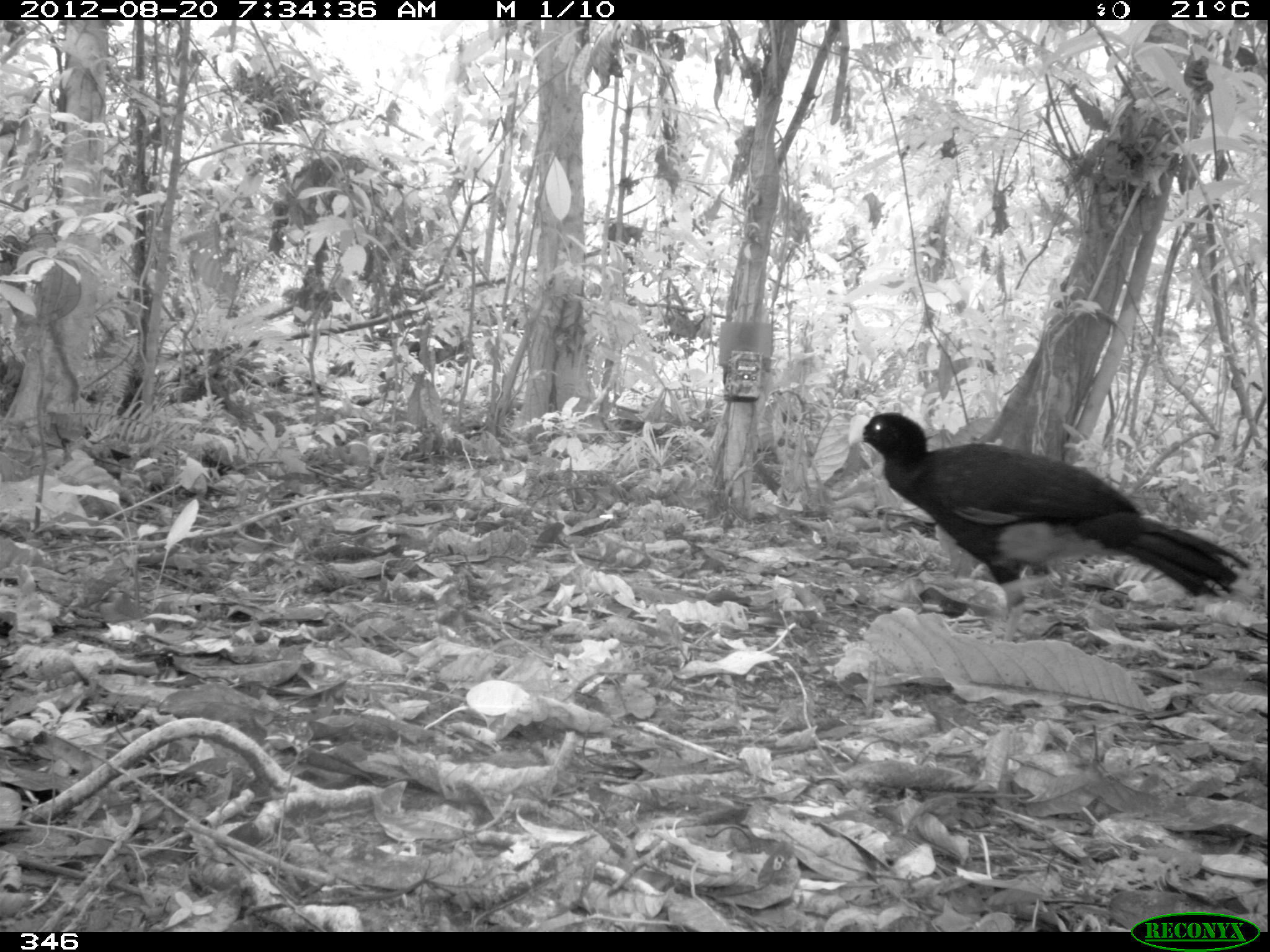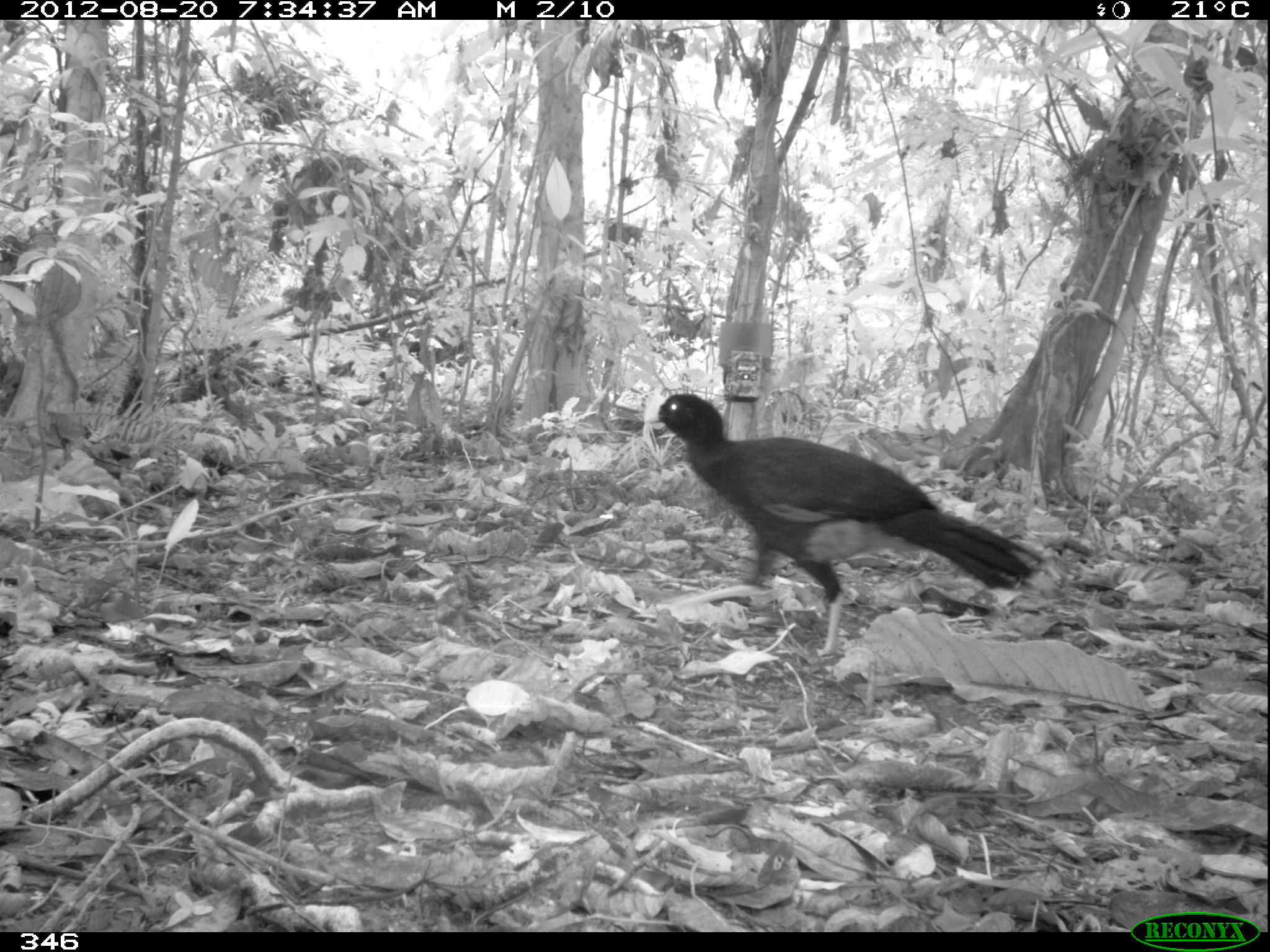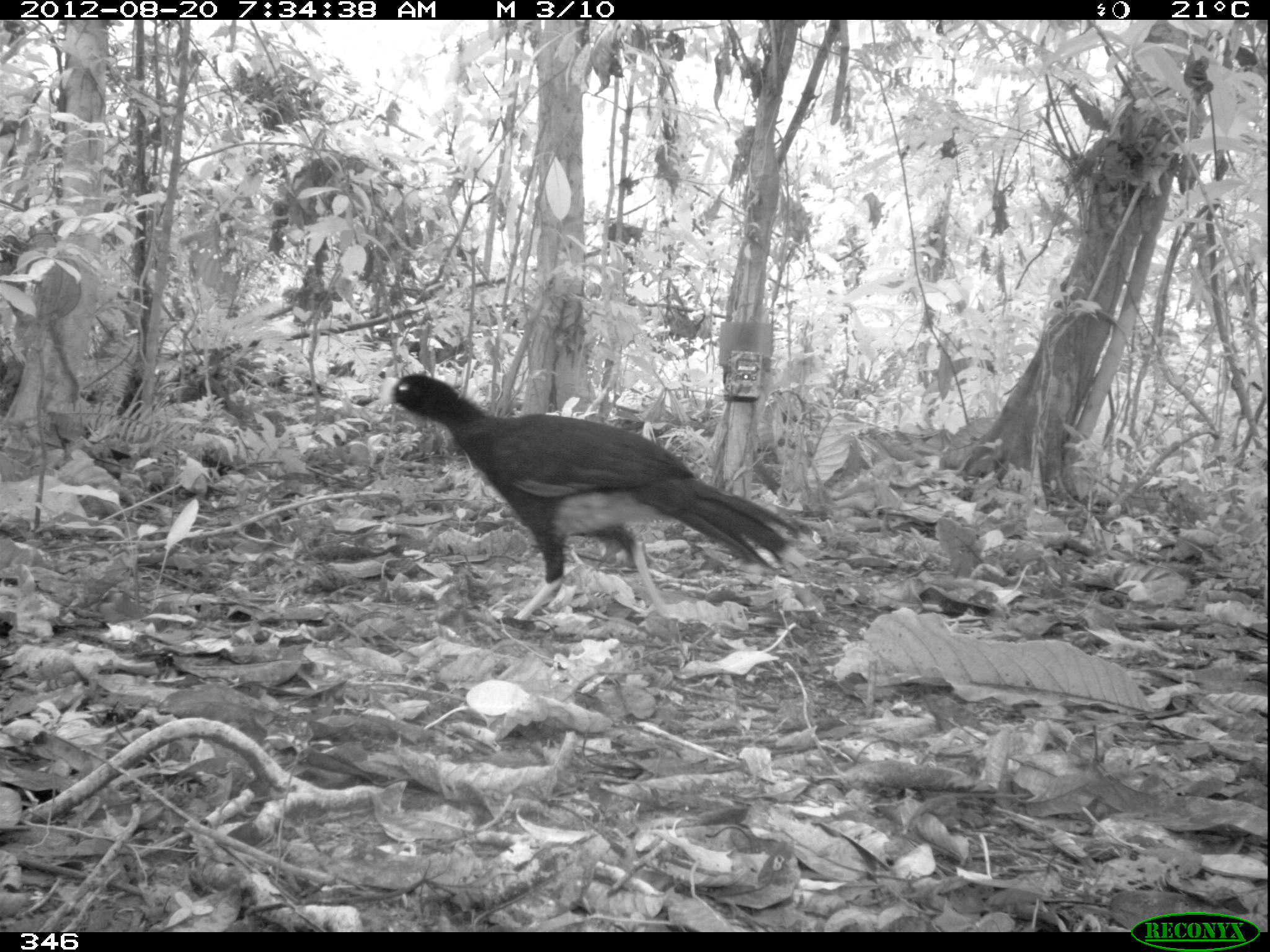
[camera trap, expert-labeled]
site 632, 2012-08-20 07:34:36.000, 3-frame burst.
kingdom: Animalia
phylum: Chordata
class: Aves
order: Galliformes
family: Cracidae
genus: Mitu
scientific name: Mitu tuberosum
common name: razor-billed curassow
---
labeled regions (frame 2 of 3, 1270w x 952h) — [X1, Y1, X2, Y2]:
mitu tuberosum: [642, 391, 1048, 657]